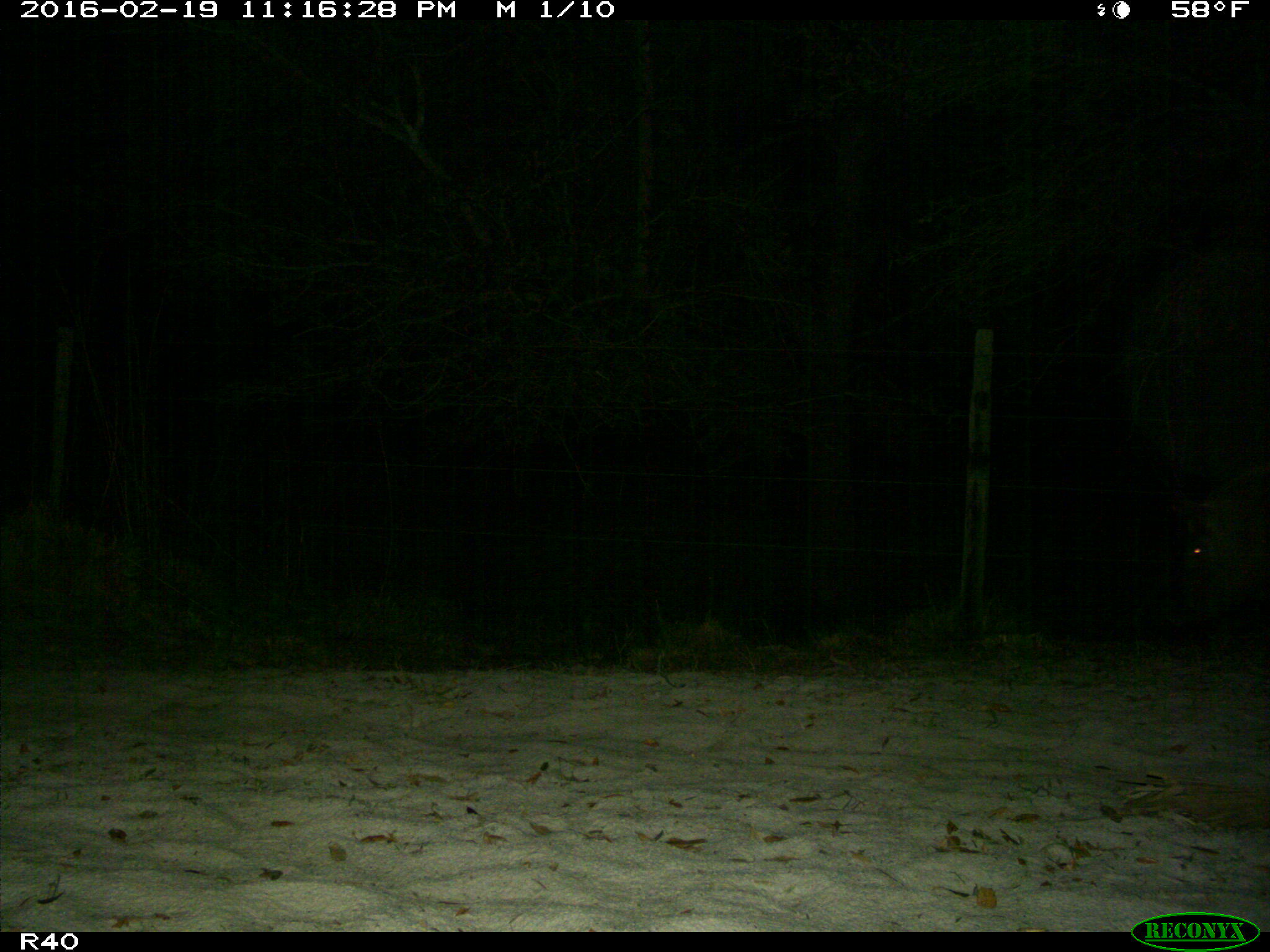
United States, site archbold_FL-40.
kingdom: Animalia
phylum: Chordata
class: Mammalia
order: Artiodactyla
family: Suidae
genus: Sus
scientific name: Sus scrofa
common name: wild boar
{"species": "Sus scrofa (wild boar)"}